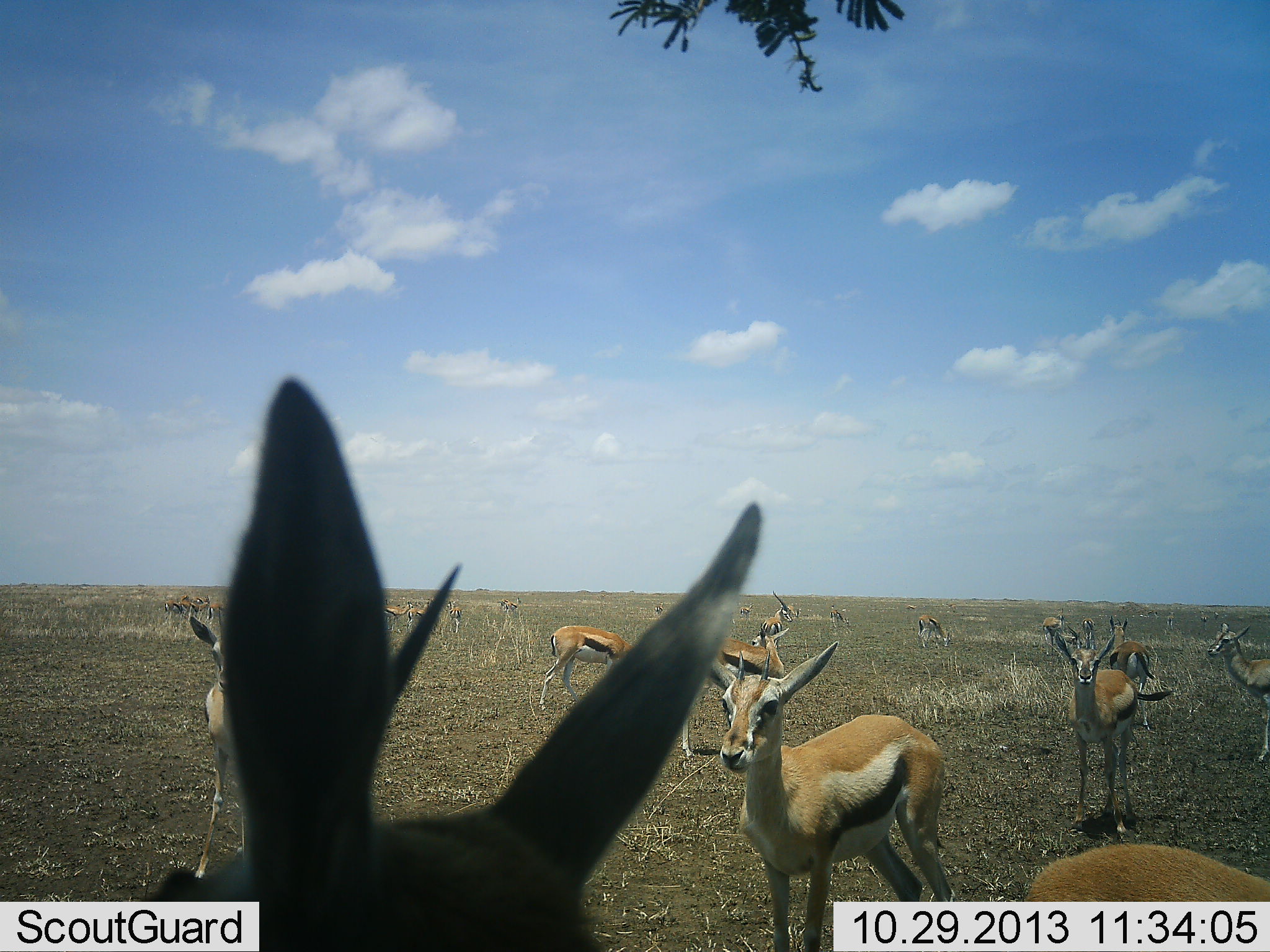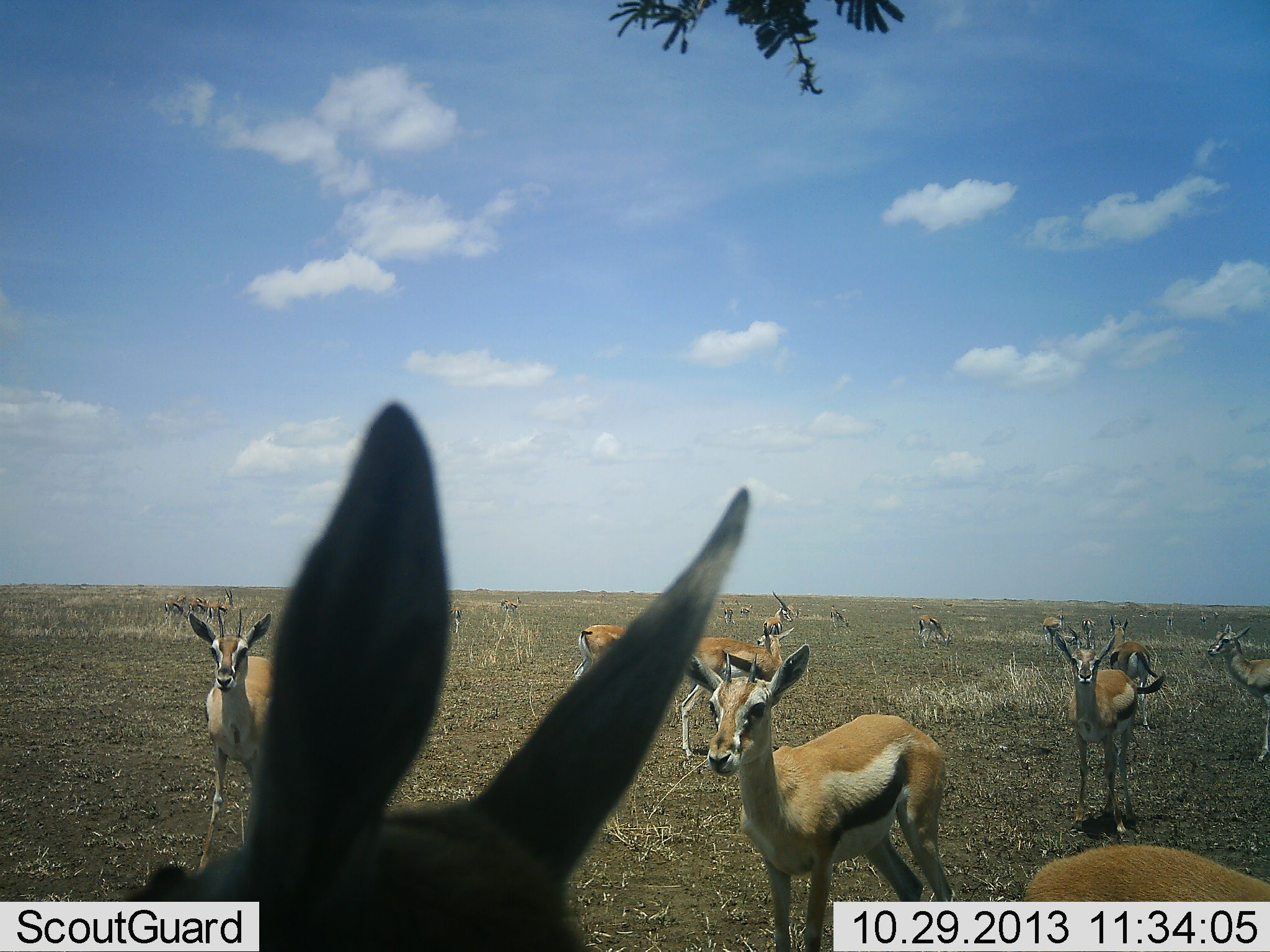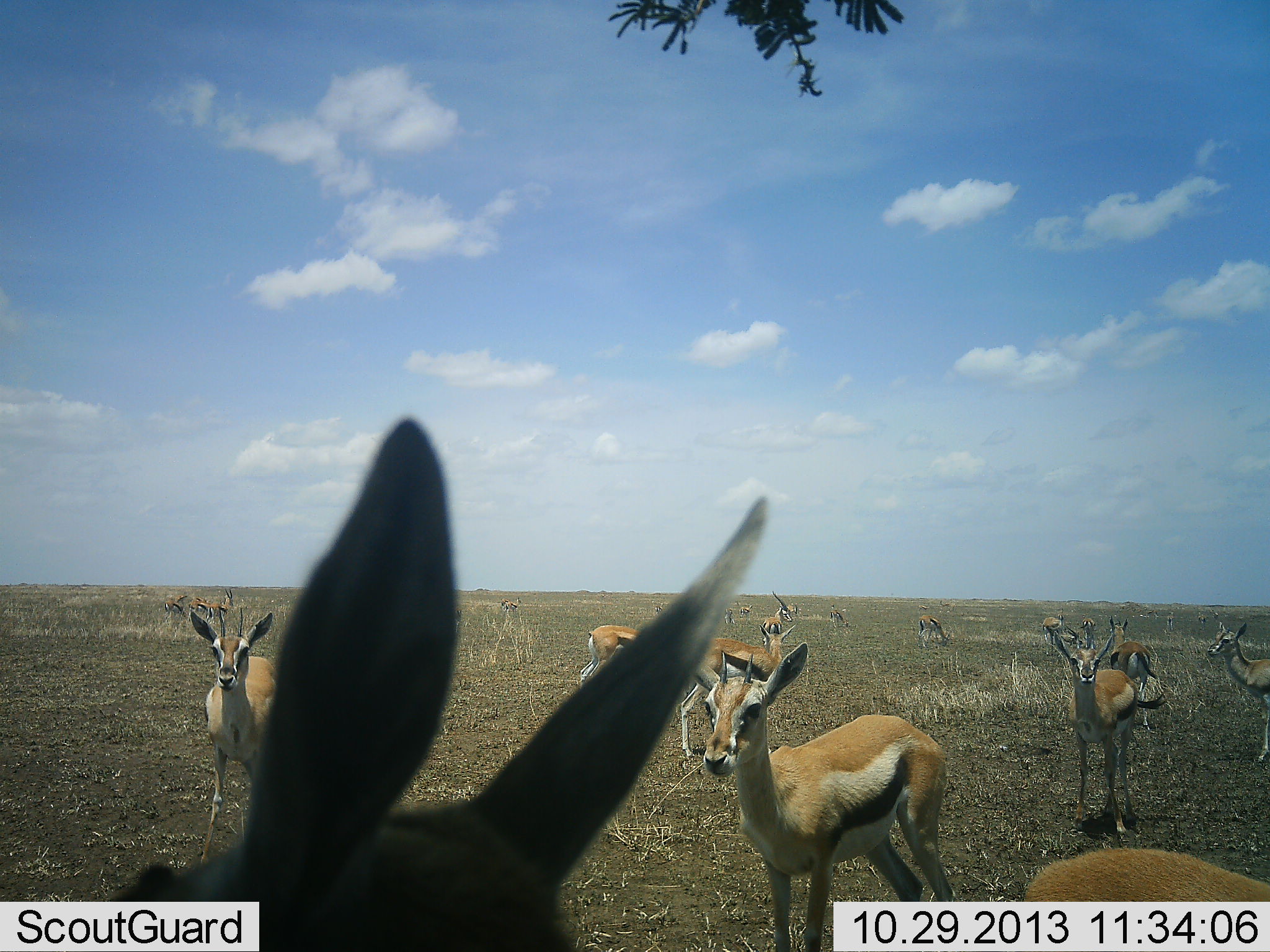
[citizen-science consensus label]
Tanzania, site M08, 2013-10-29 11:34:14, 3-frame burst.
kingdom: Animalia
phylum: Chordata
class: Mammalia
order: Artiodactyla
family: Bovidae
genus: Eudorcas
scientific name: Eudorcas thomsonii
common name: thomson's gazelle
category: gazellethomsons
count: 11-50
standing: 95%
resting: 10%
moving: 24%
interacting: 5%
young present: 5%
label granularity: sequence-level